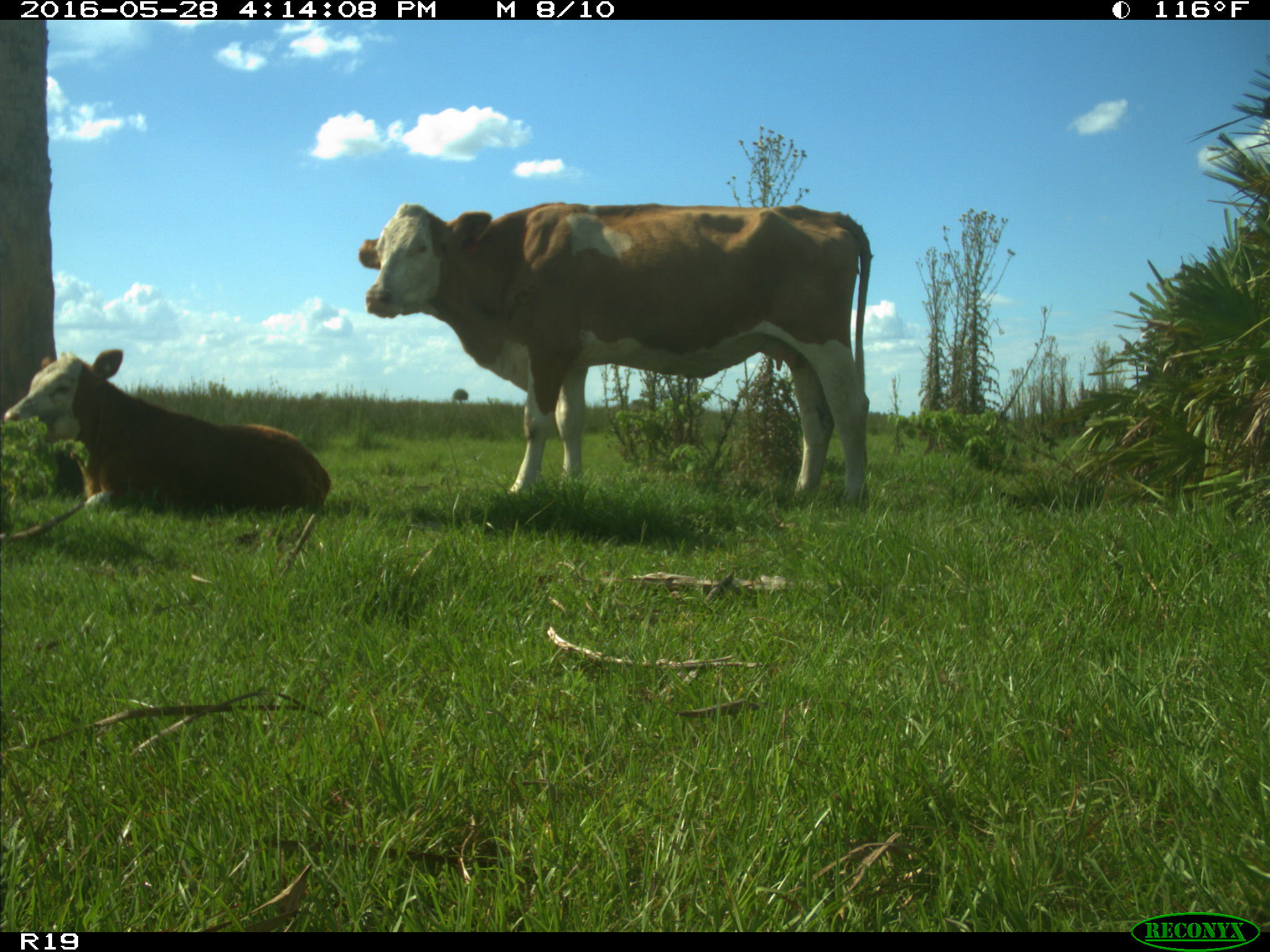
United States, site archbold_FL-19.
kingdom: Animalia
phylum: Chordata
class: Mammalia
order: Artiodactyla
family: Bovidae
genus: Bos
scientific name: Bos taurus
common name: domestic cow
Bos taurus (domestic cow).